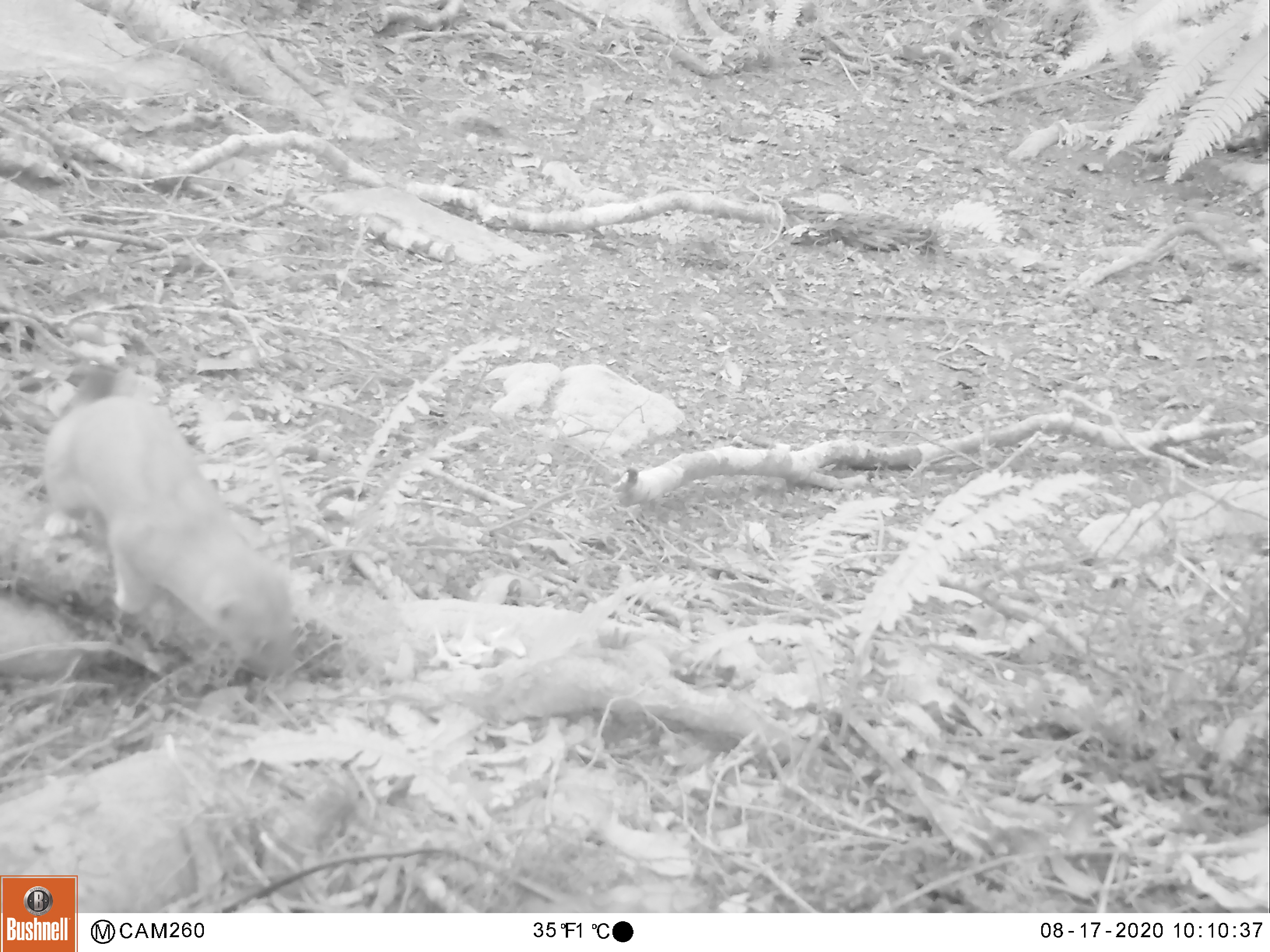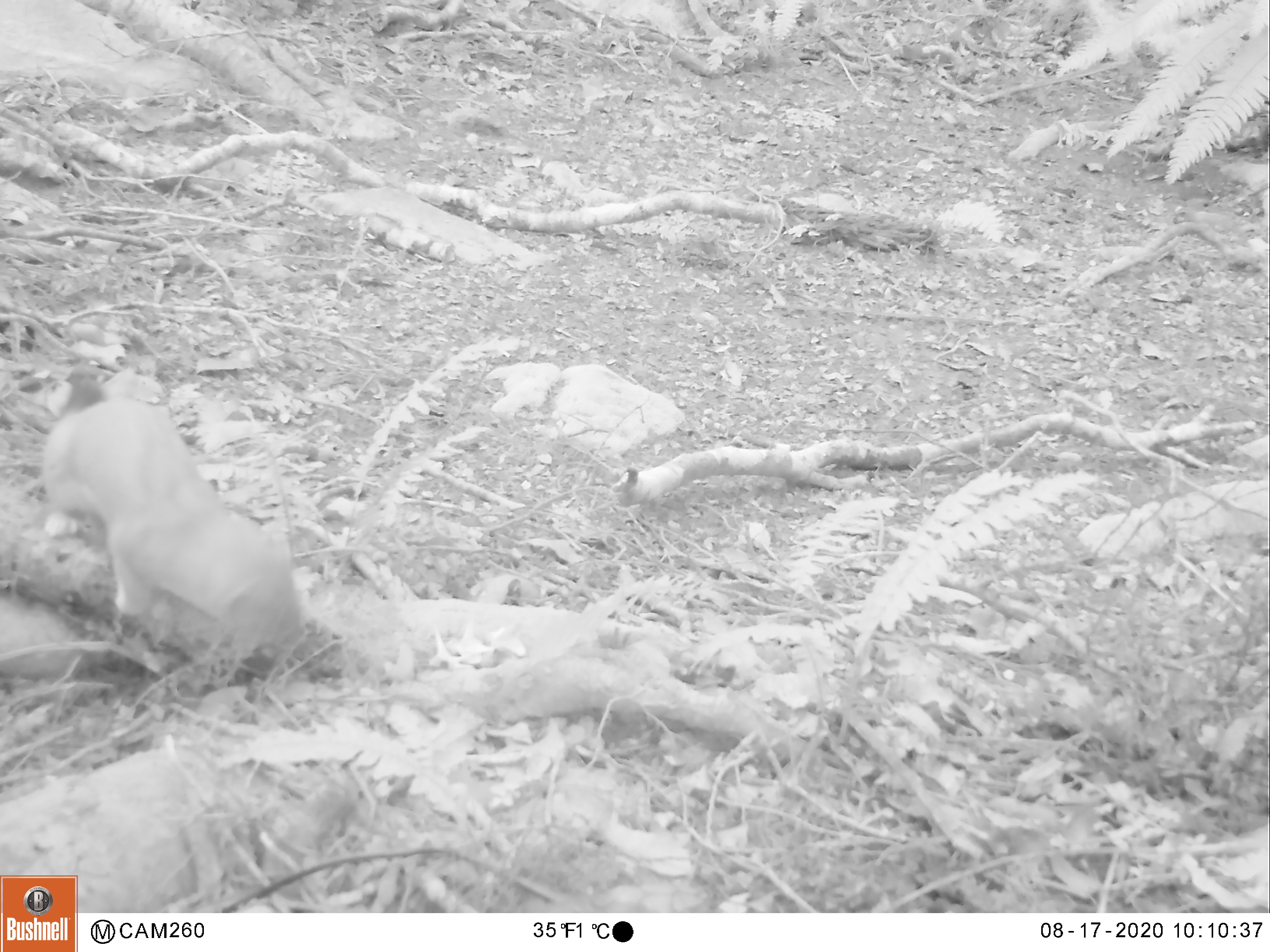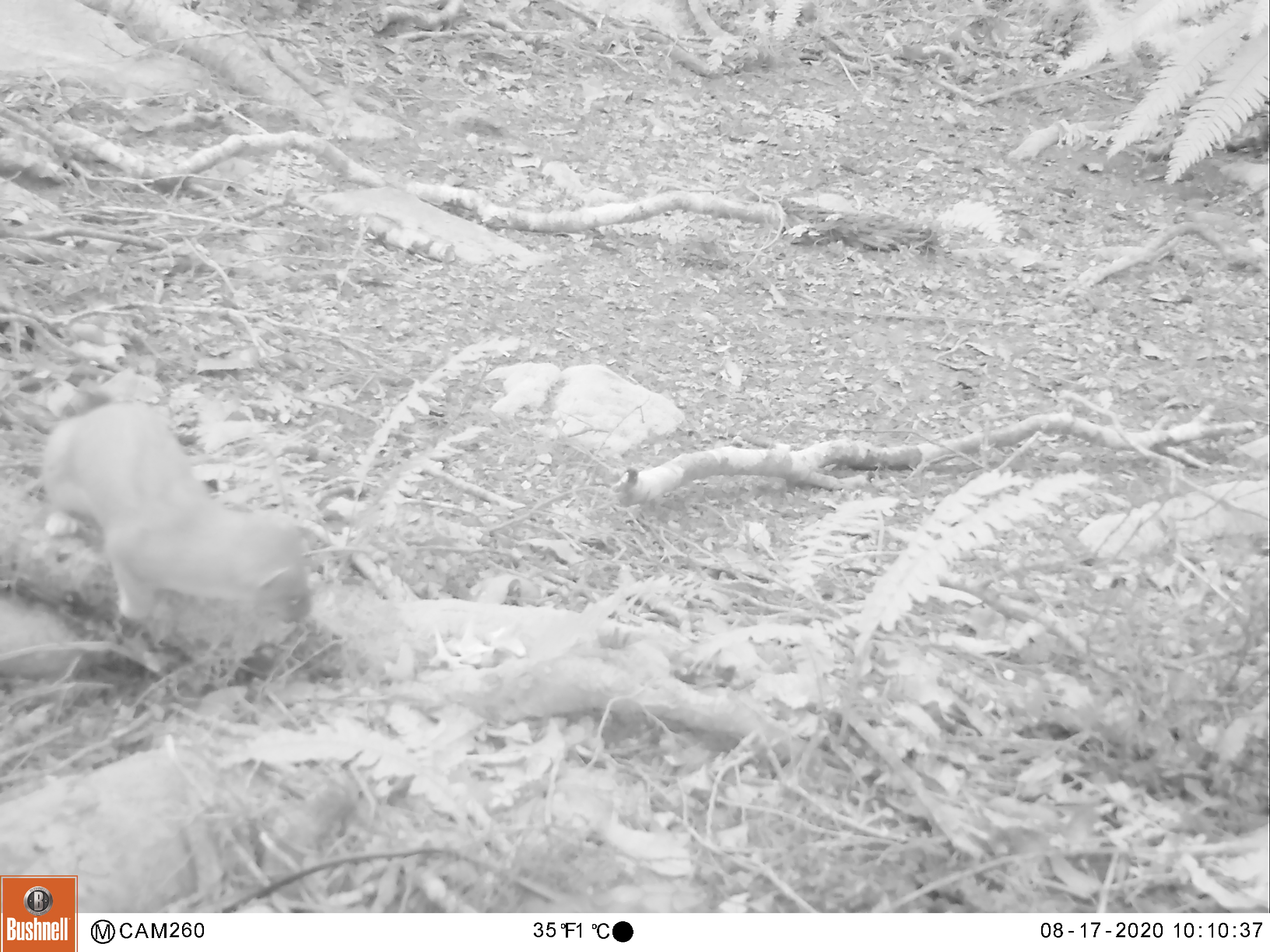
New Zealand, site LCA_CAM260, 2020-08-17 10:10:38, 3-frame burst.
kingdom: Animalia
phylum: Chordata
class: Mammalia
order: Carnivora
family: Mustelidae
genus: Mustela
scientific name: Mustela erminea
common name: stoat